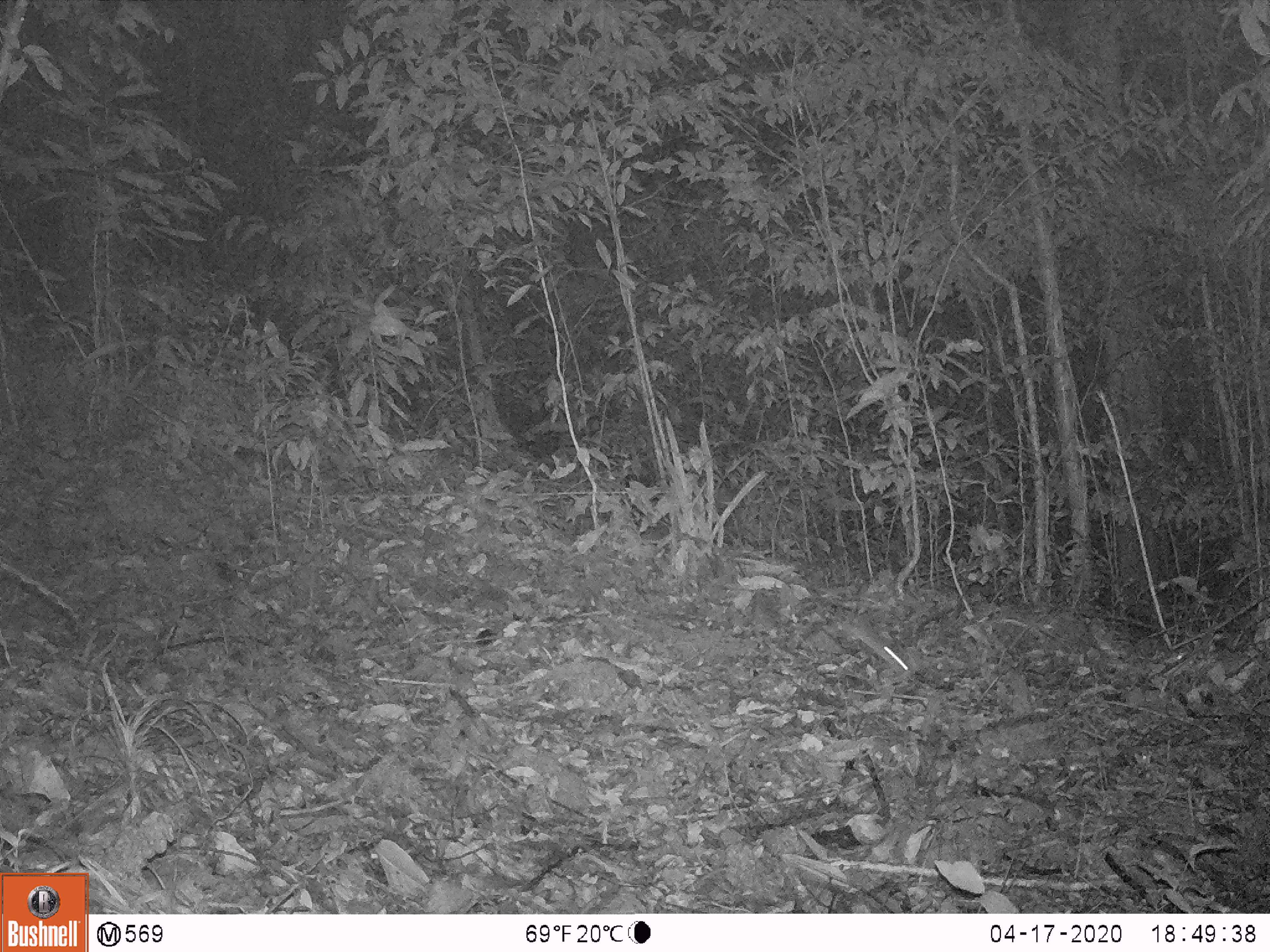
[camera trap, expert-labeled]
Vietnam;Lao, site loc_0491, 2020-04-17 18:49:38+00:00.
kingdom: Animalia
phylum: Chordata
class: Mammalia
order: Rodentia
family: Muridae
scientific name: Muridae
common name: old-world mice and rats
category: unidentified murid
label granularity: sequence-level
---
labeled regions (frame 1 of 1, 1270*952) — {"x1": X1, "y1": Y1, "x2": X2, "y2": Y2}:
unidentified murid: {"x1": 796, "y1": 596, "x2": 912, "y2": 677}